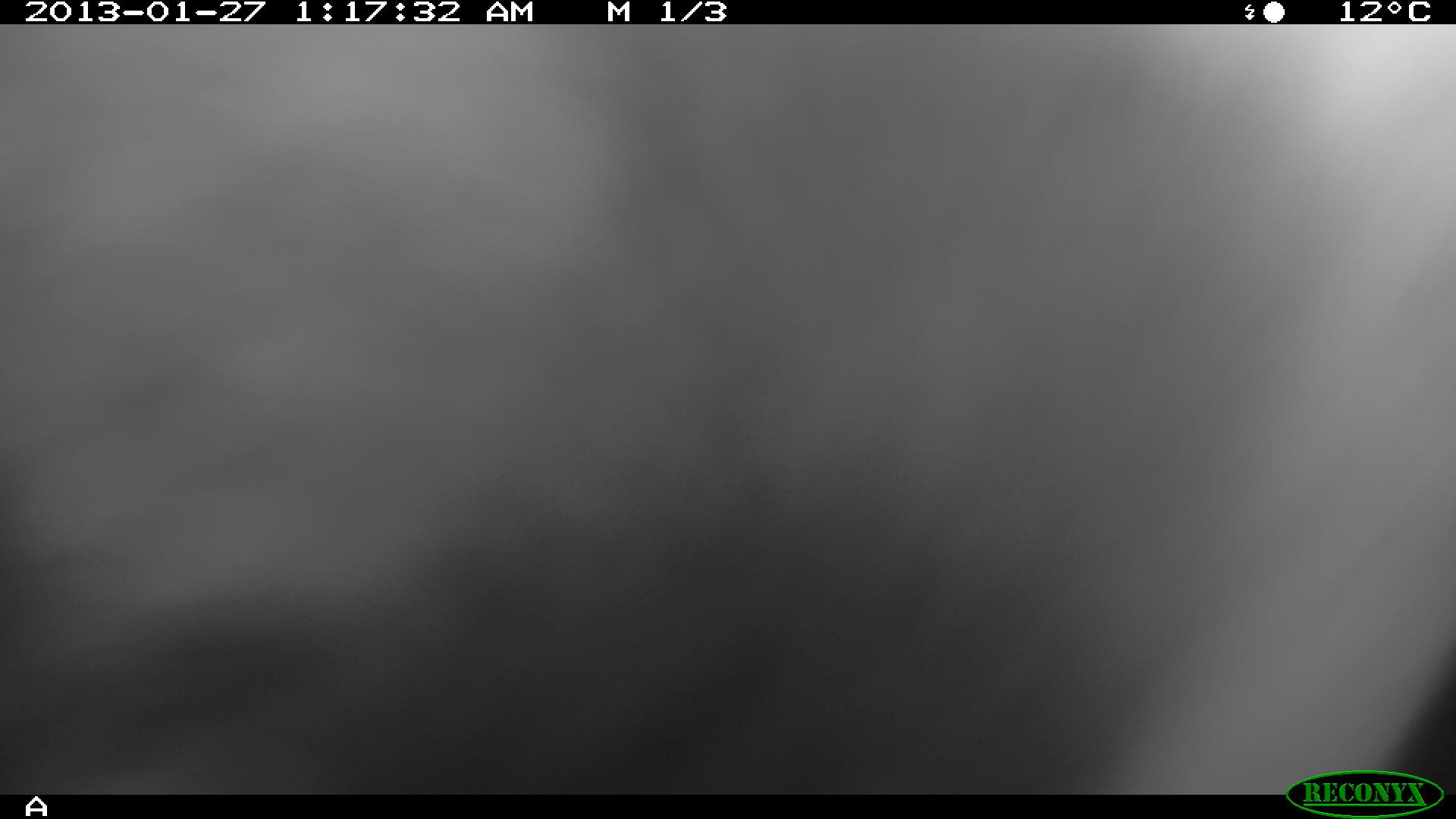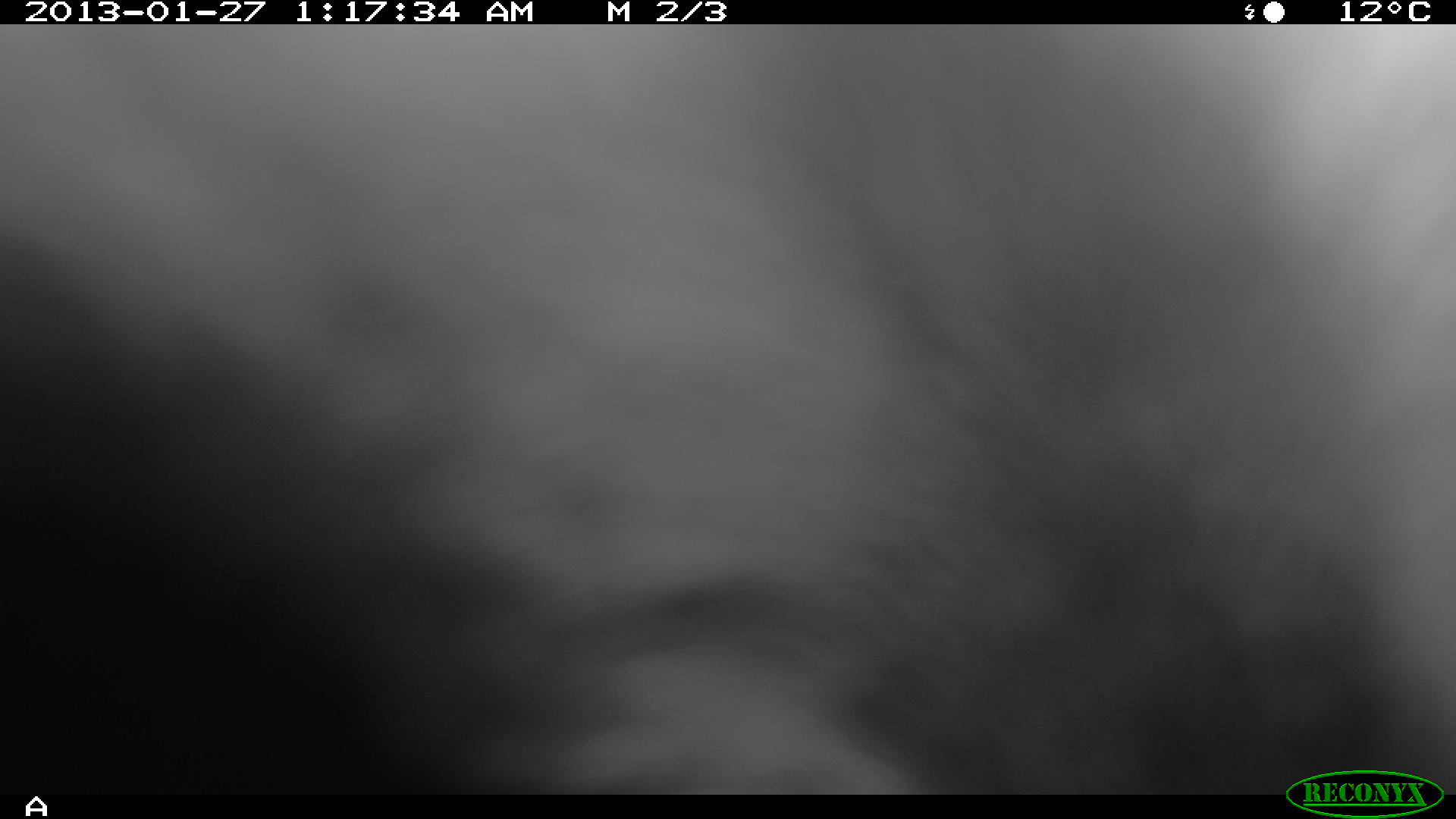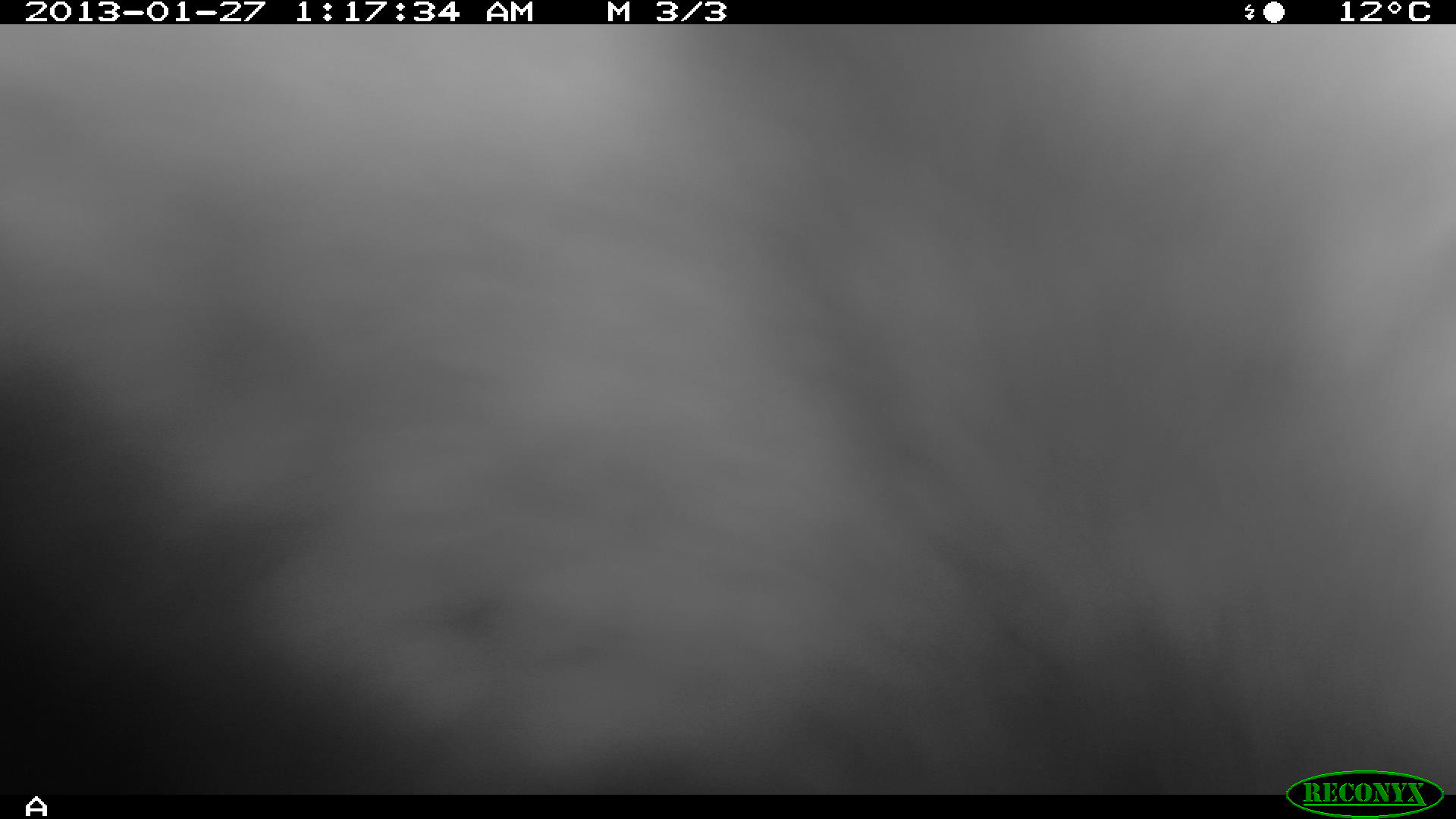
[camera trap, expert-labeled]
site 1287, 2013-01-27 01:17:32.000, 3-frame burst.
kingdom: Animalia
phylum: Chordata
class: Mammalia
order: Artiodactyla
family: Bovidae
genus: Aepyceros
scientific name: Aepyceros melampus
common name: impala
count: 1